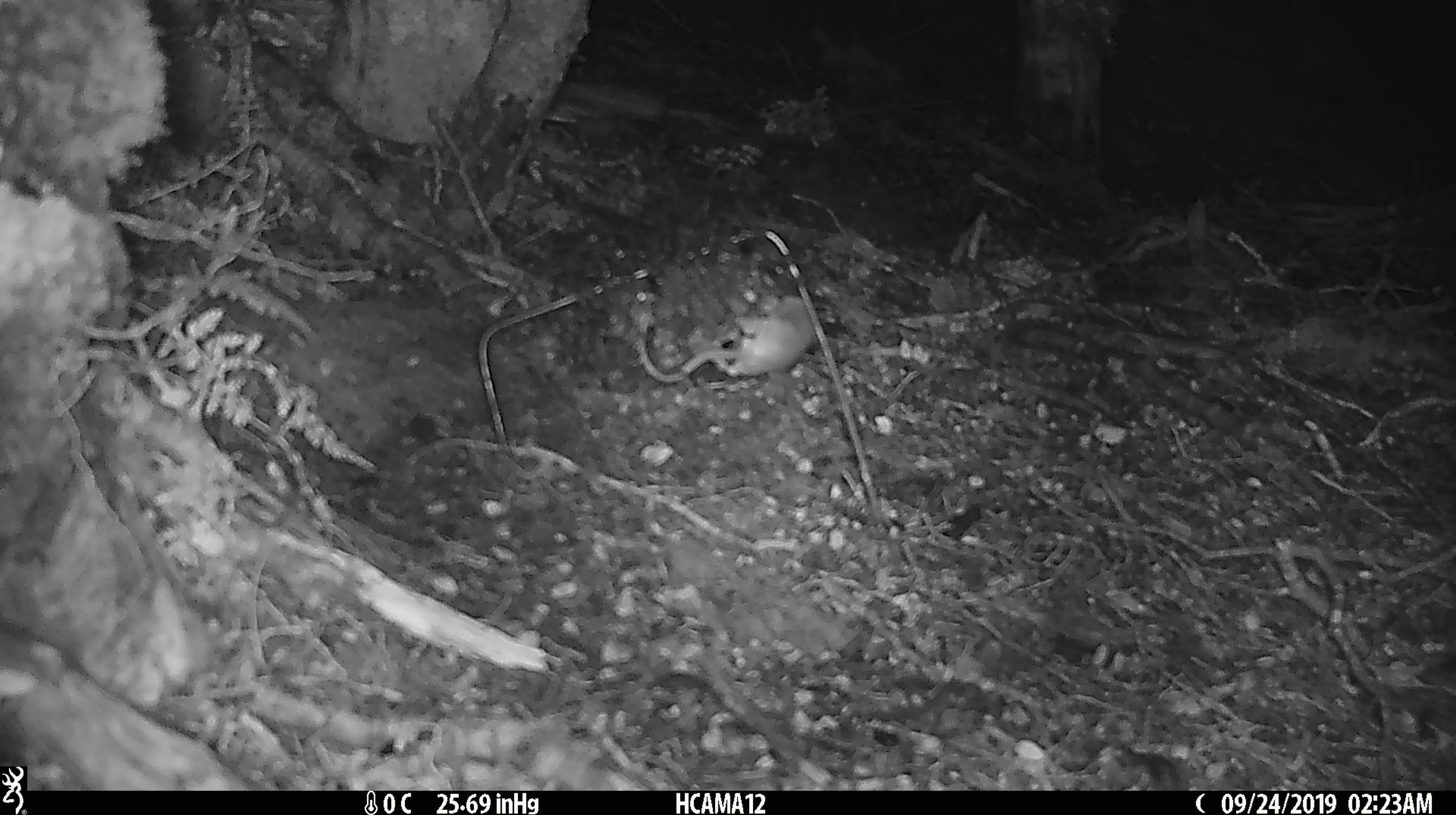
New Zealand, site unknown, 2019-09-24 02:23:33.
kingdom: Animalia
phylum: Chordata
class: Mammalia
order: Rodentia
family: Muridae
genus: Mus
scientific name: Mus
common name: mouse